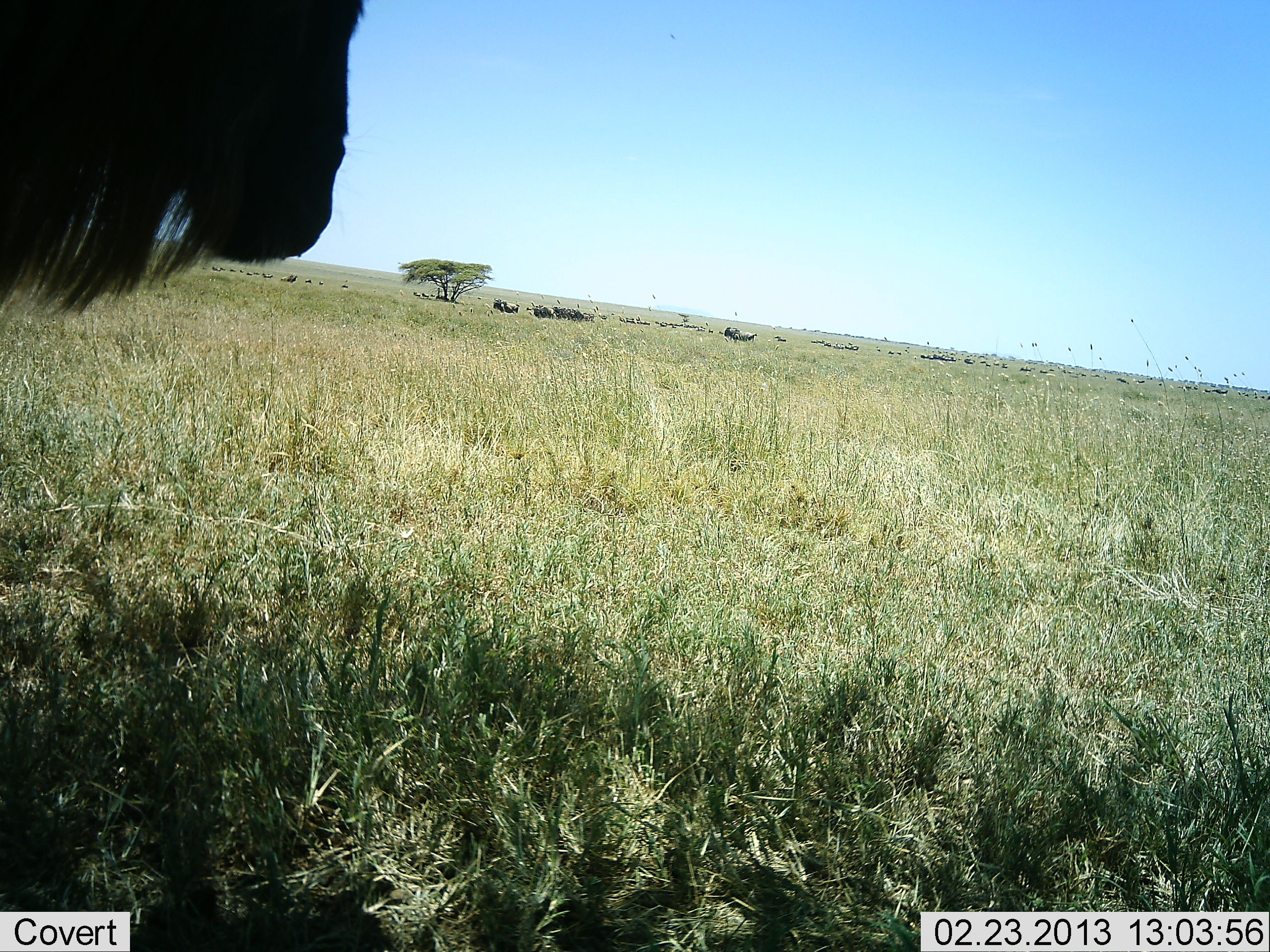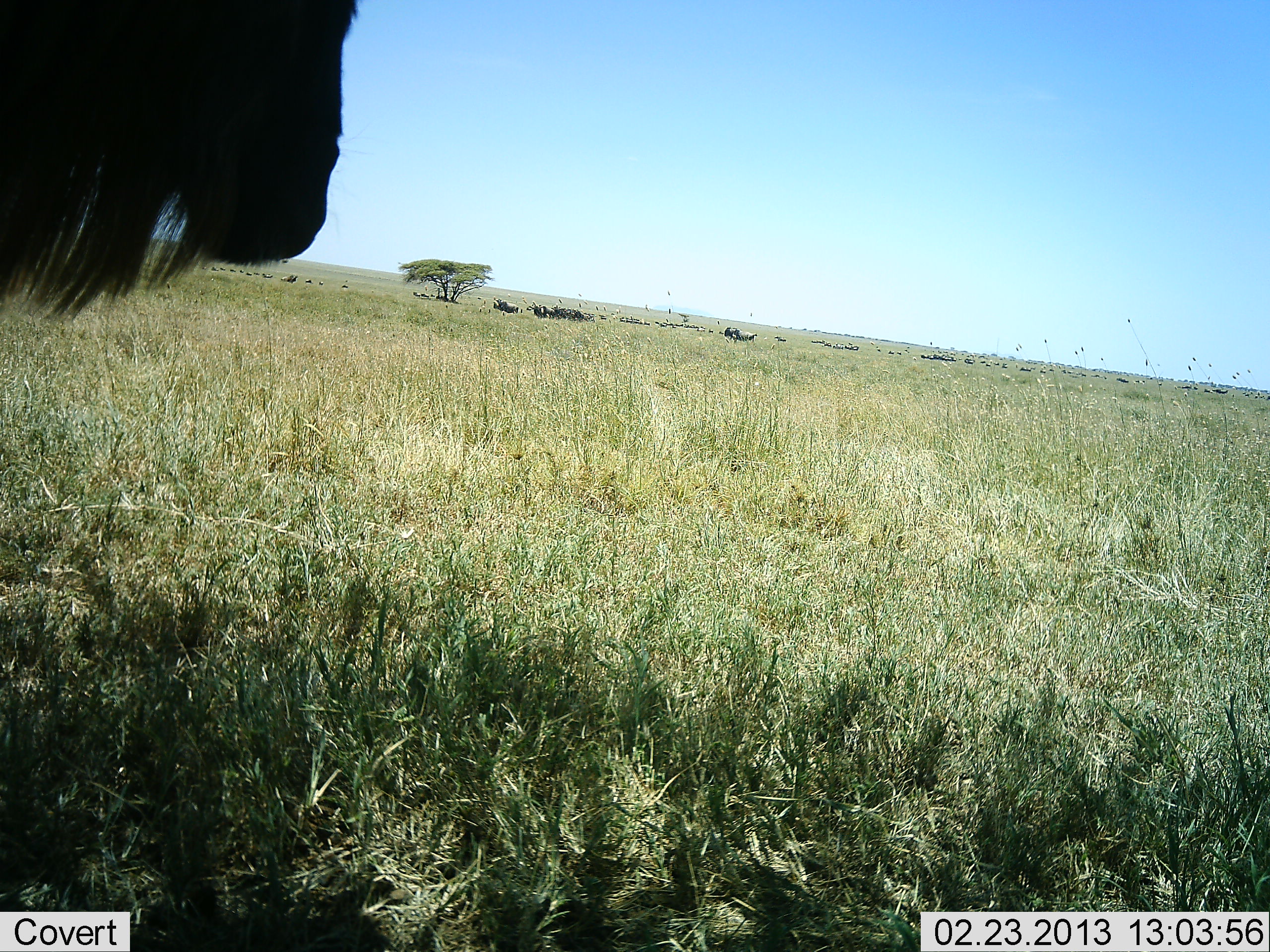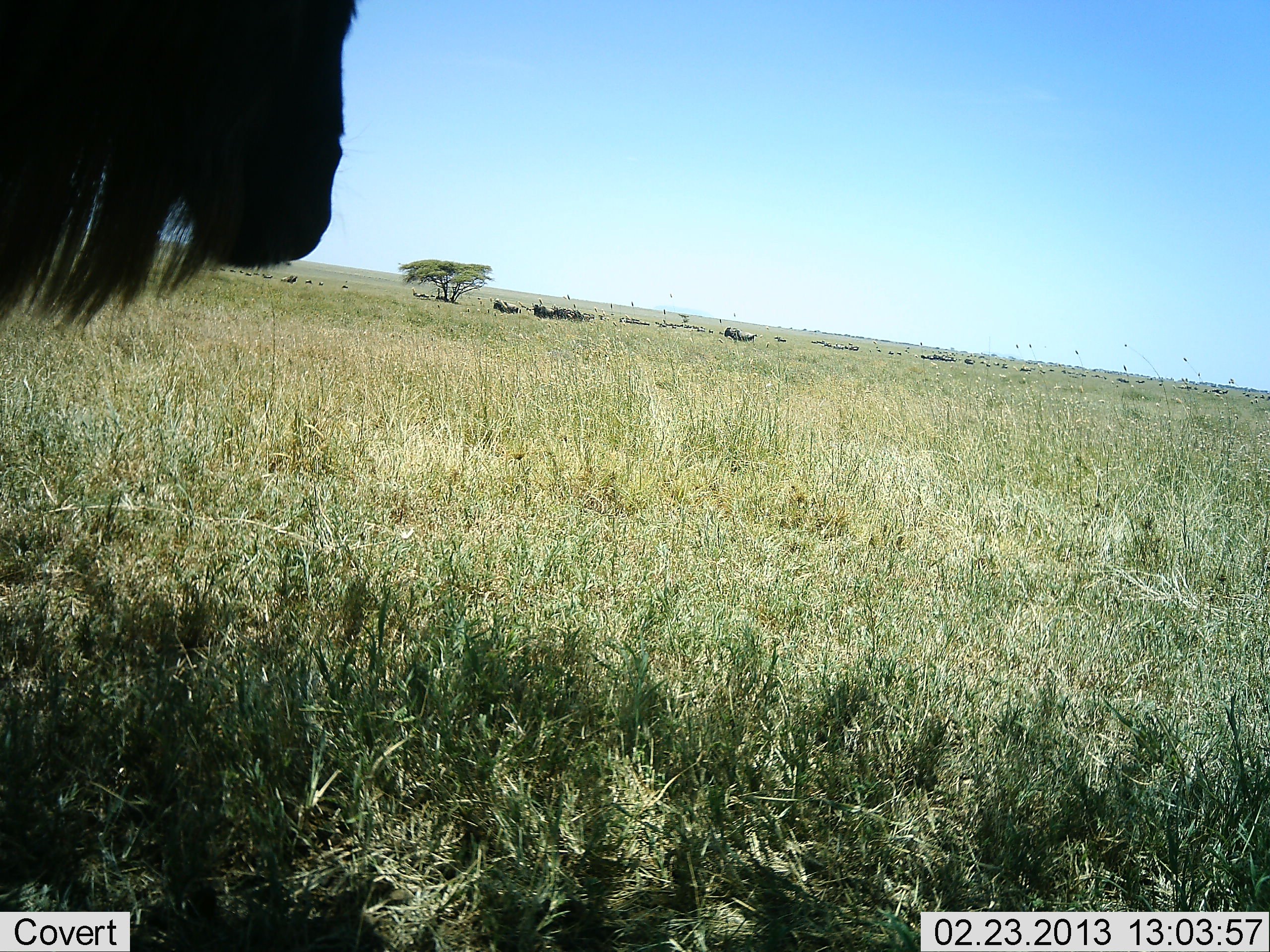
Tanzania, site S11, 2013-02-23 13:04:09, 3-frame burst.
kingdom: Animalia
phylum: Chordata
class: Mammalia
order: Artiodactyla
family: Bovidae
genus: Connochaetes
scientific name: Connochaetes taurinus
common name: blue wildebeest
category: wildebeest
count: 1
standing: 94%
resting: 3%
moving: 3%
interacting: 0%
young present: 0%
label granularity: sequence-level